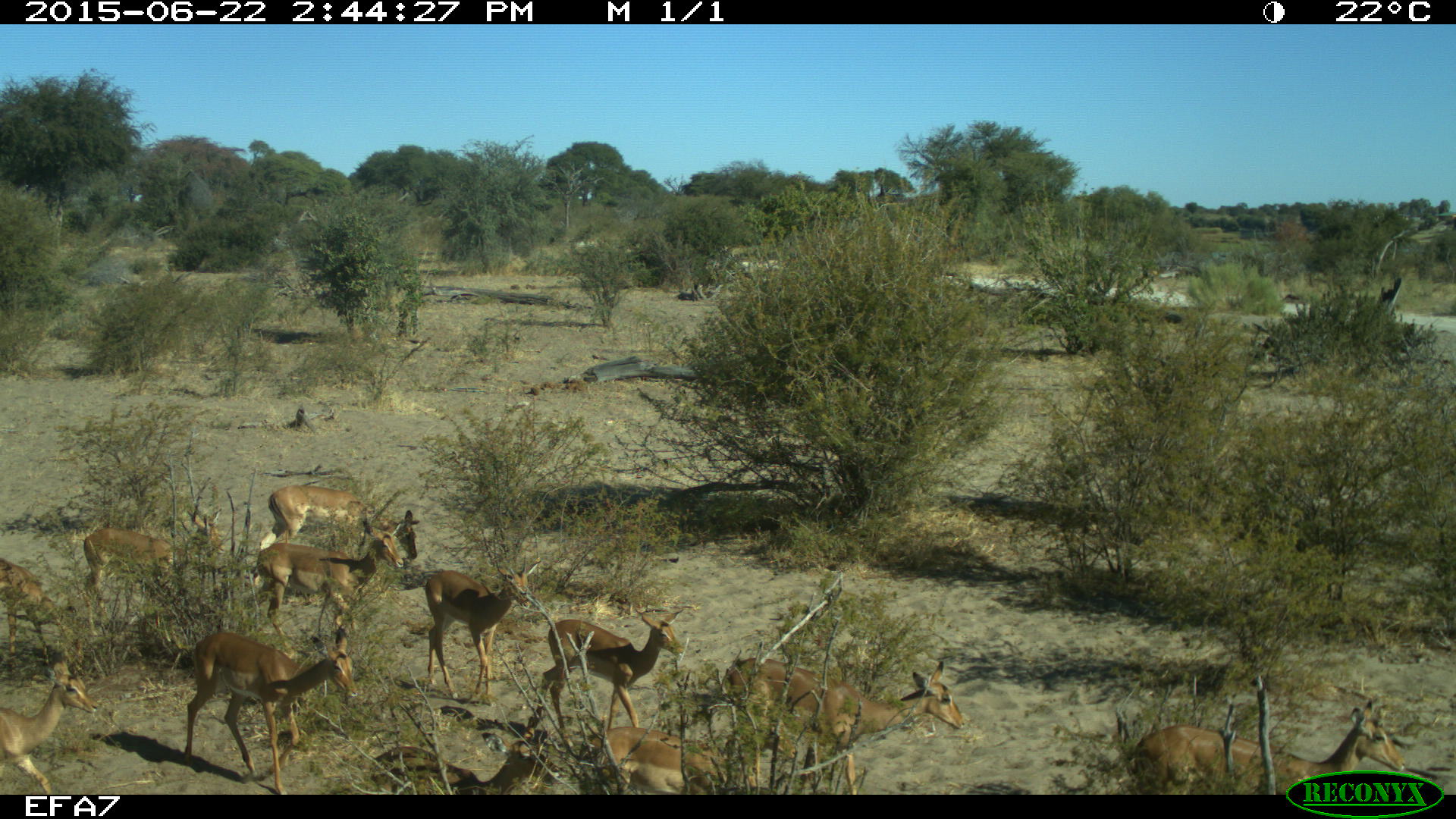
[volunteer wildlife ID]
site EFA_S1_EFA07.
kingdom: Animalia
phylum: Chordata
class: Mammalia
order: Artiodactyla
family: Bovidae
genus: Aepyceros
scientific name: Aepyceros melampus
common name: impala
Impala (Aepyceros melampus), count 11-50. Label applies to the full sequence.